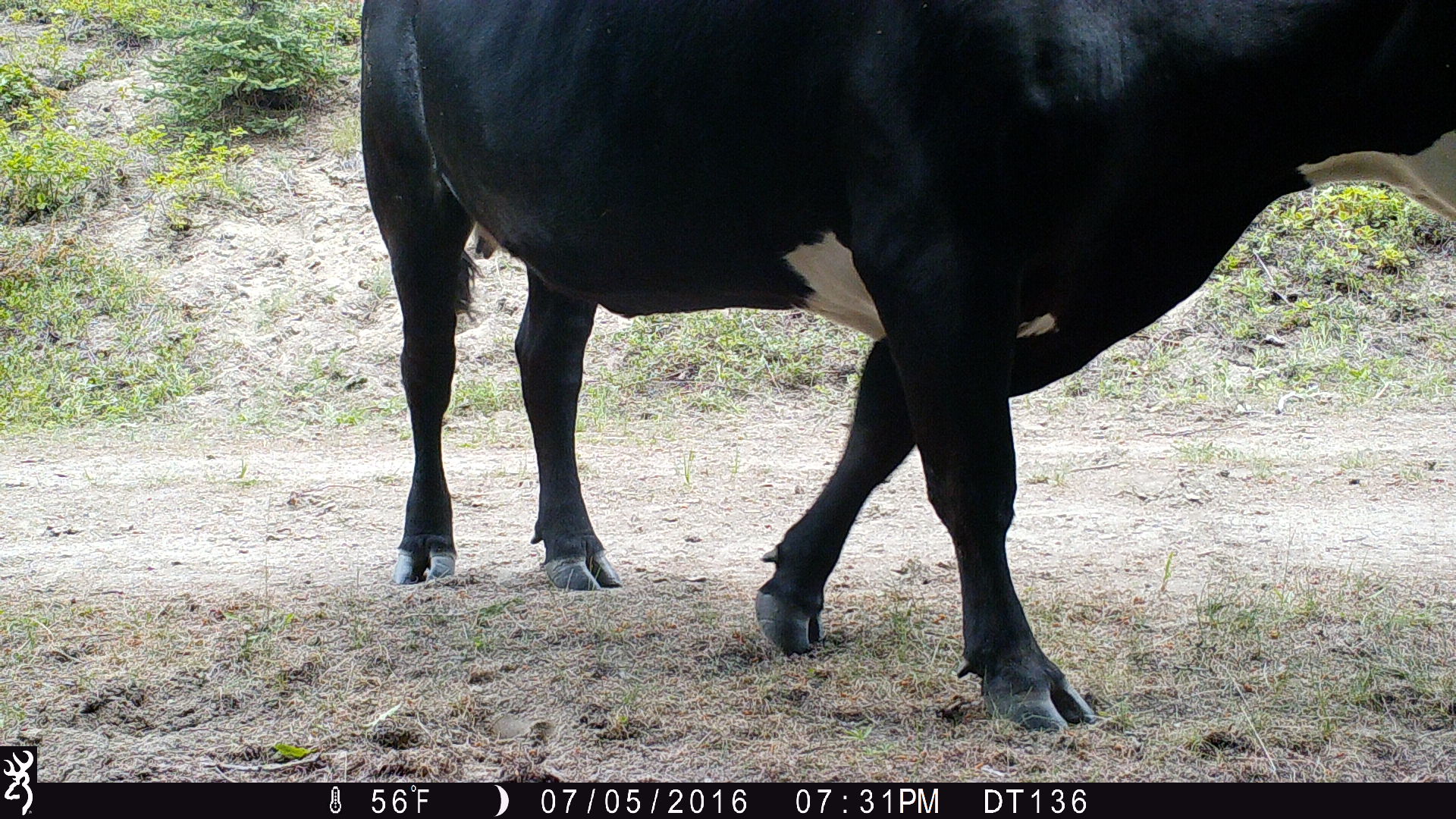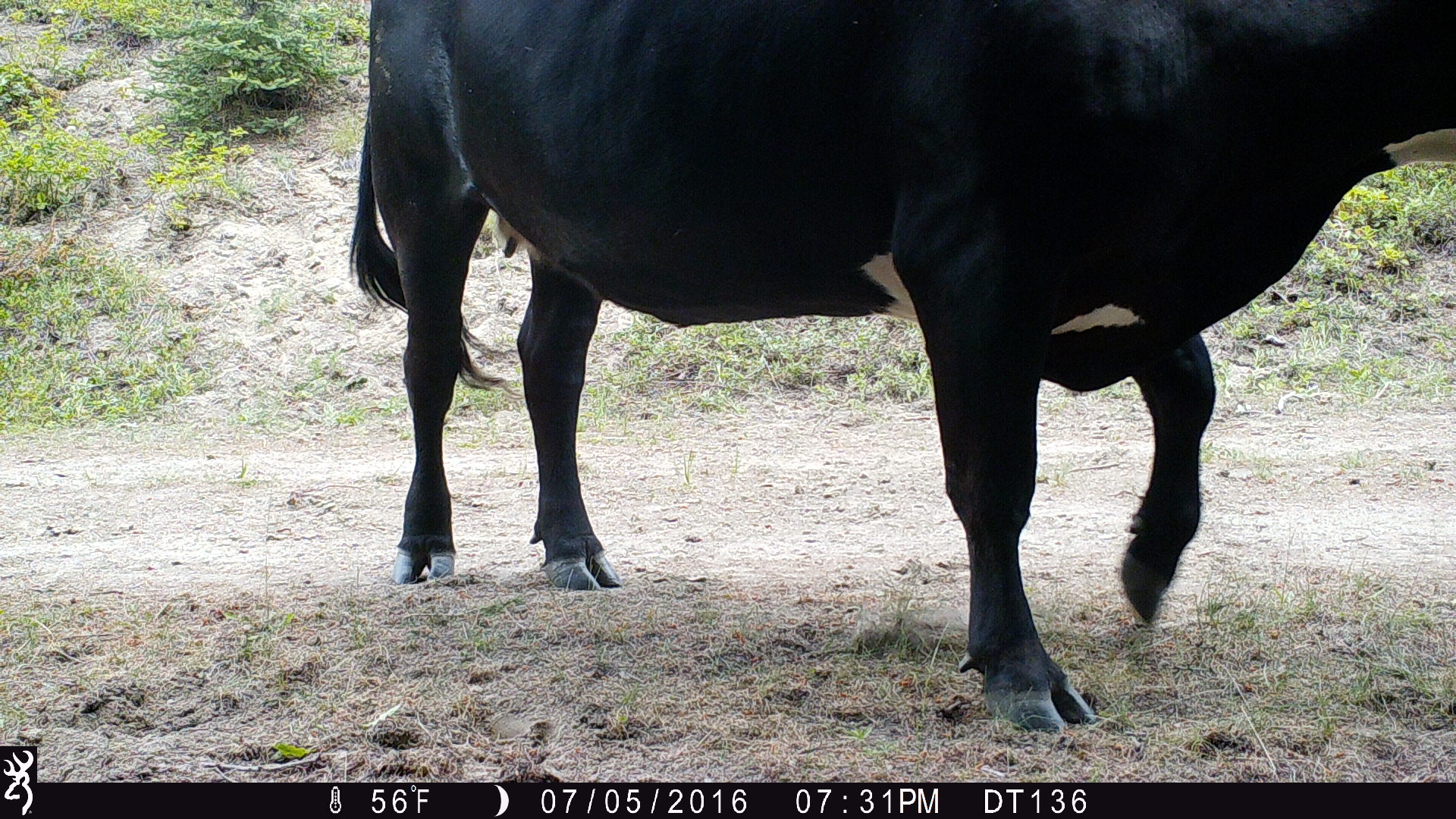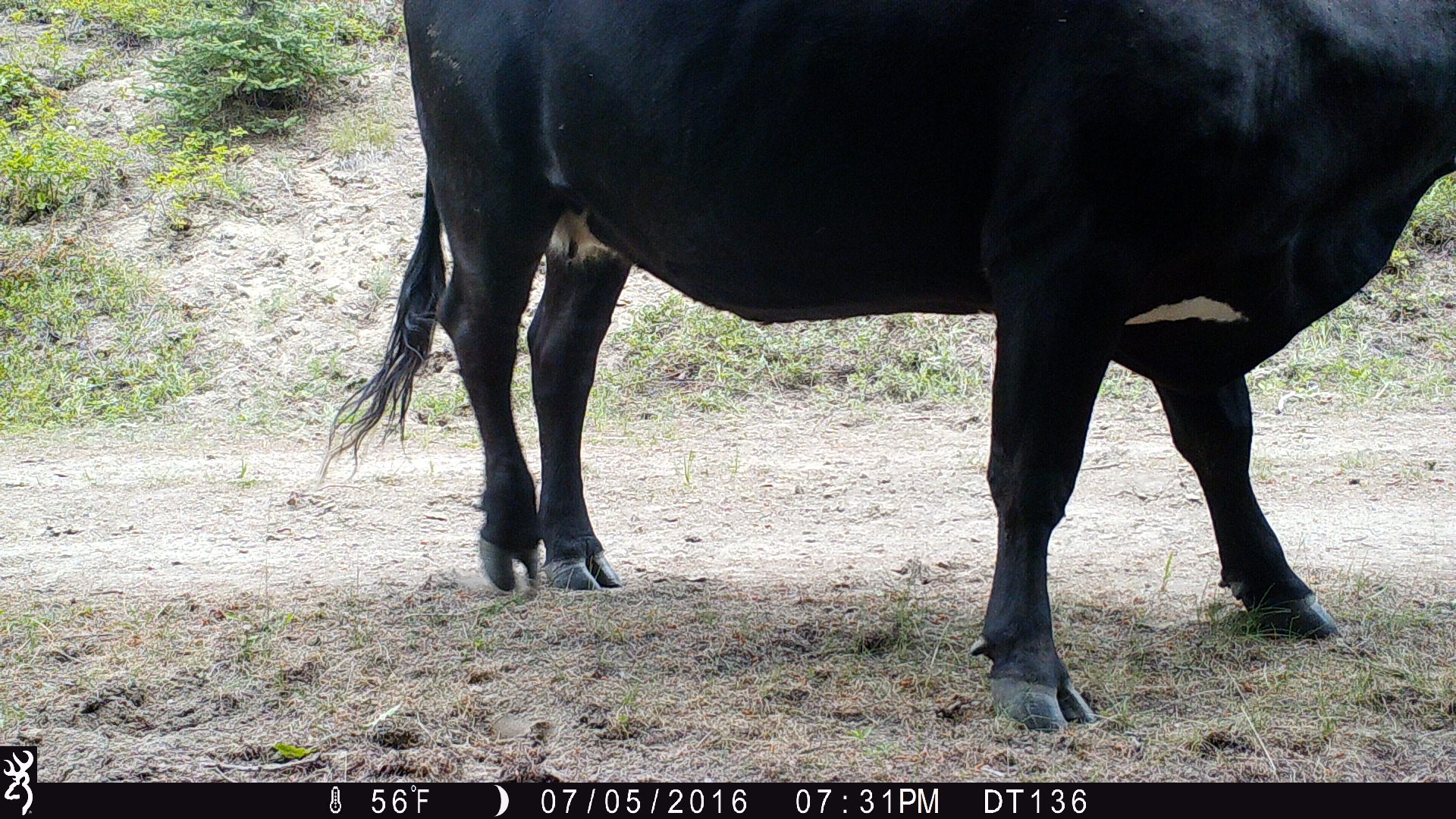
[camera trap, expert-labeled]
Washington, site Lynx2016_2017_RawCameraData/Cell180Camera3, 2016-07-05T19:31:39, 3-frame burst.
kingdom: Animalia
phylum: Chordata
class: Mammalia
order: Artiodactyla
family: Bovidae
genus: Bos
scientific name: Bos taurus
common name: domestic cattle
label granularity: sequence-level